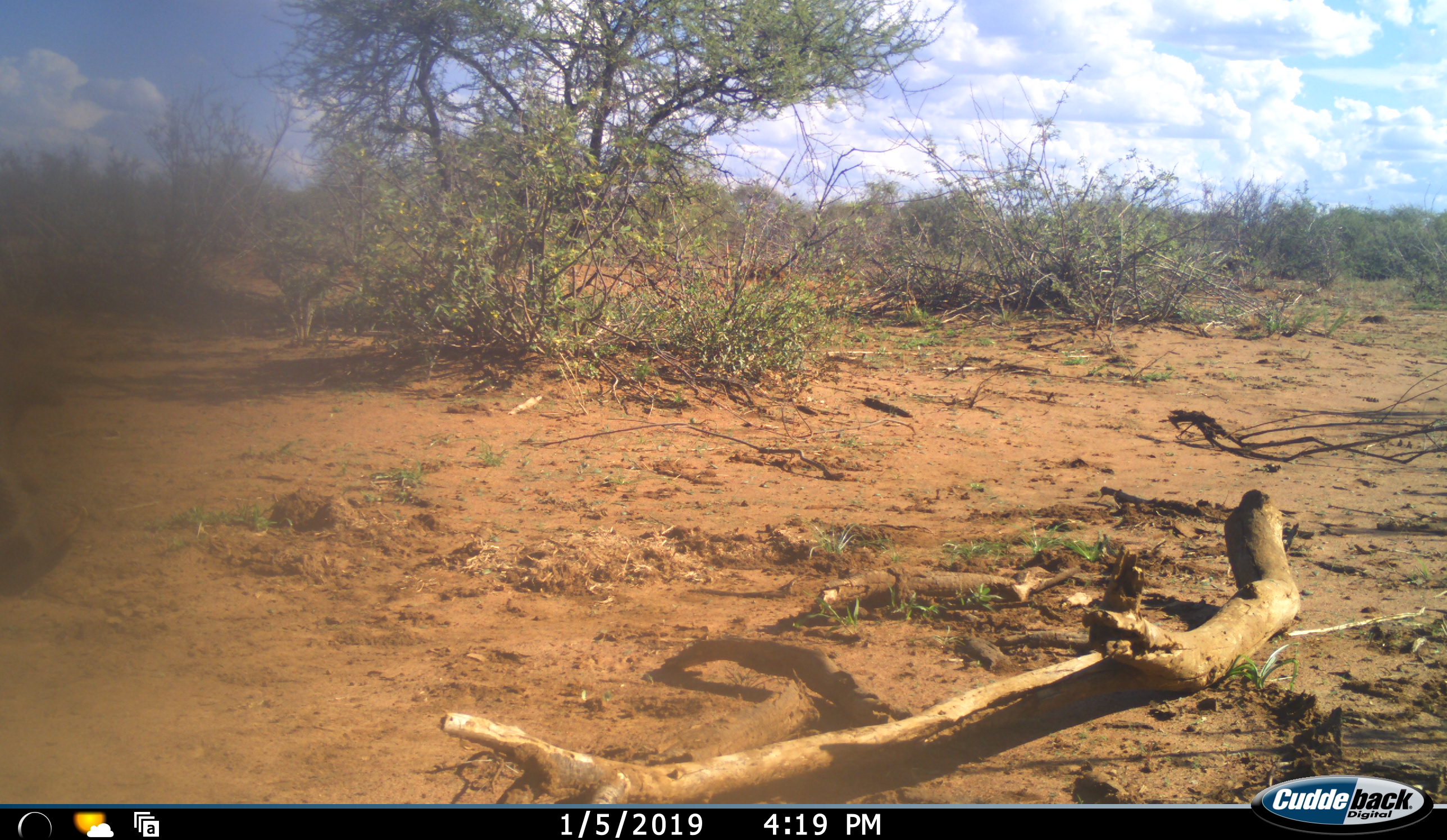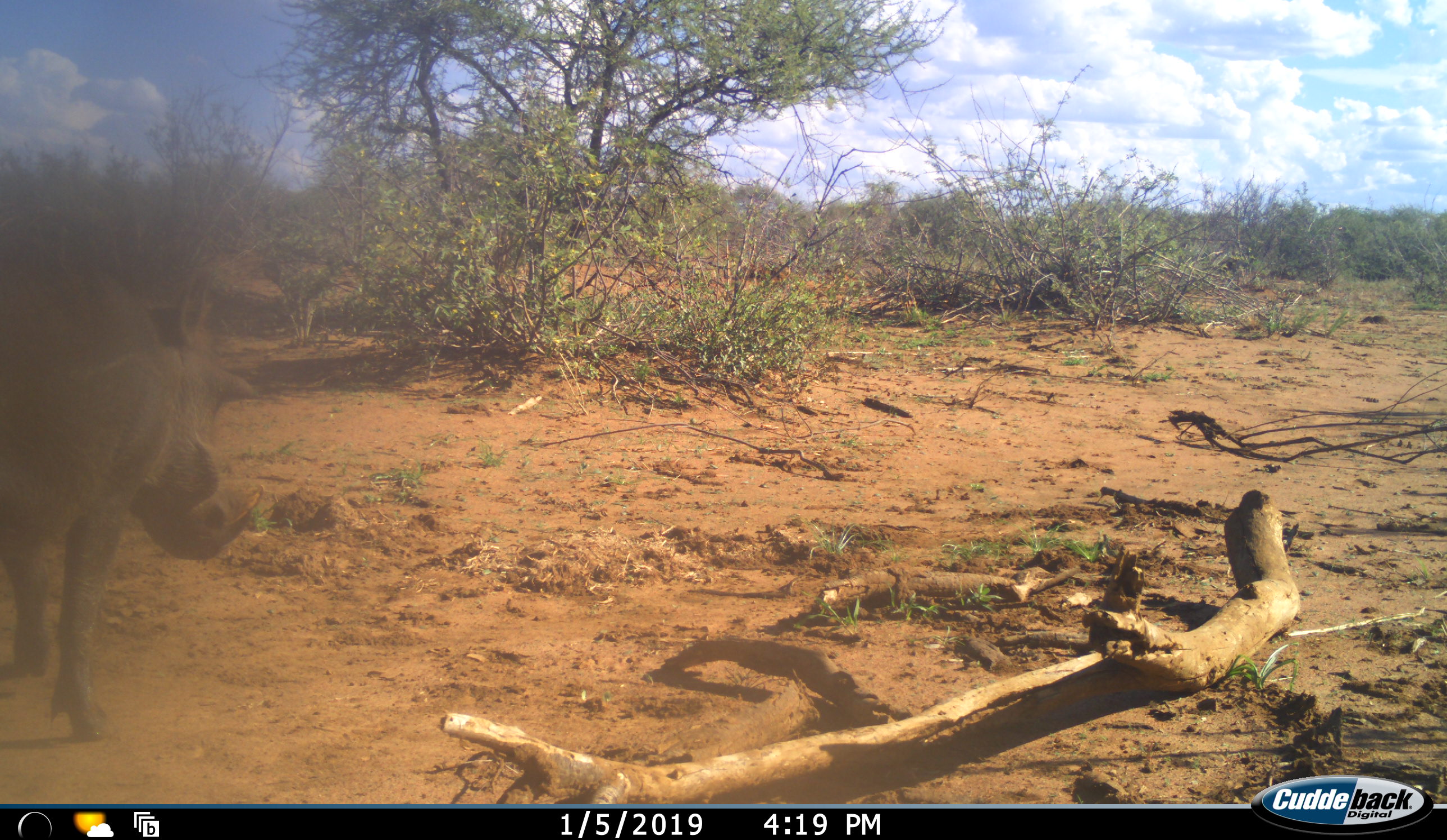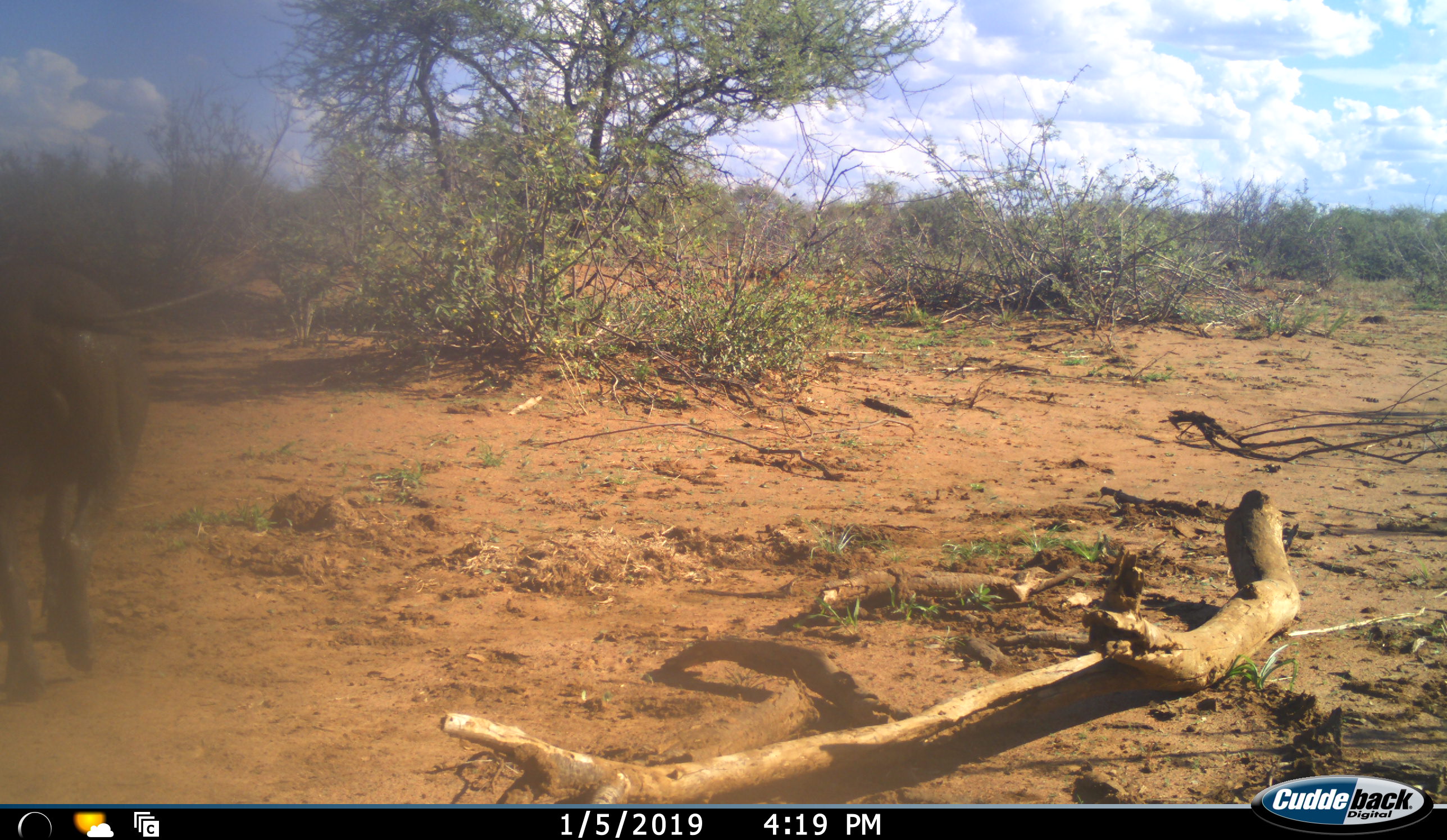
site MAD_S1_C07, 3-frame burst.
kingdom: Animalia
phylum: Chordata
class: Mammalia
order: Artiodactyla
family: Suidae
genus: Phacochoerus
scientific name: Phacochoerus africanus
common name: warthog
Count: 1.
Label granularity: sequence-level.